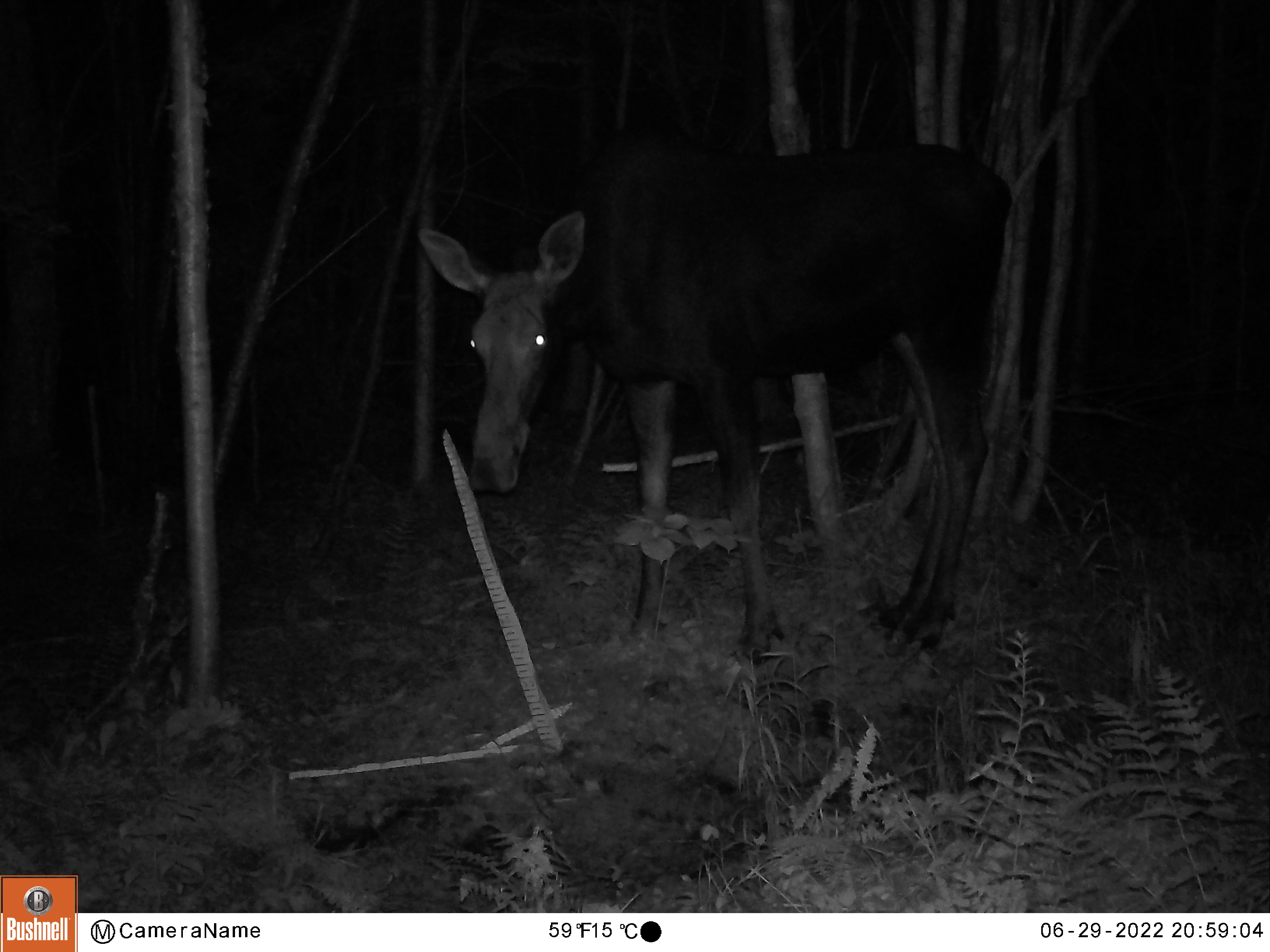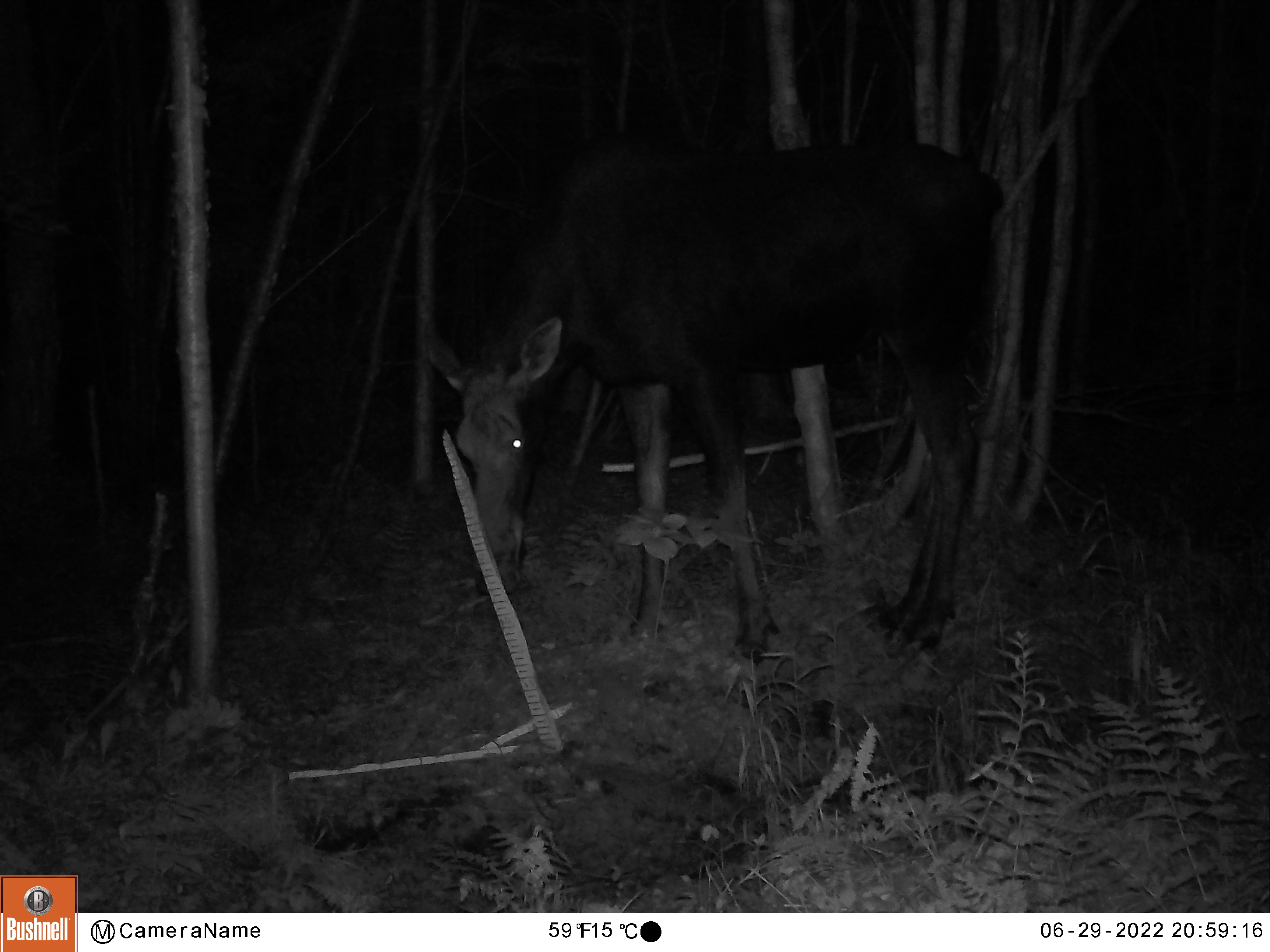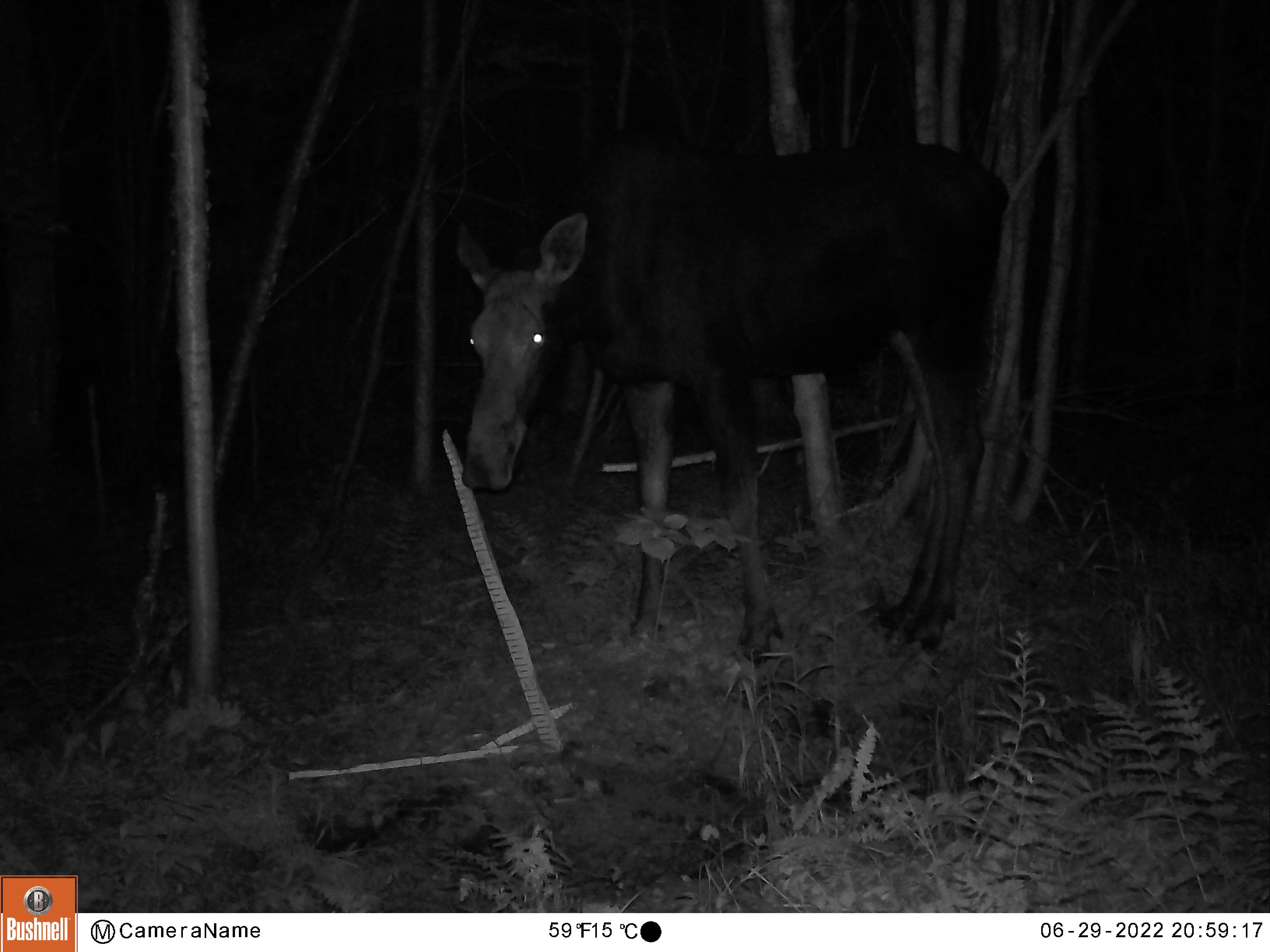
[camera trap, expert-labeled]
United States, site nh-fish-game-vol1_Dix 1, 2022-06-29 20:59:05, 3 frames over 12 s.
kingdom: Animalia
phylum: Chordata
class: Mammalia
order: Artiodactyla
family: Cervidae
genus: Alces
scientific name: Alces alces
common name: moose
Moose (Alces alces).